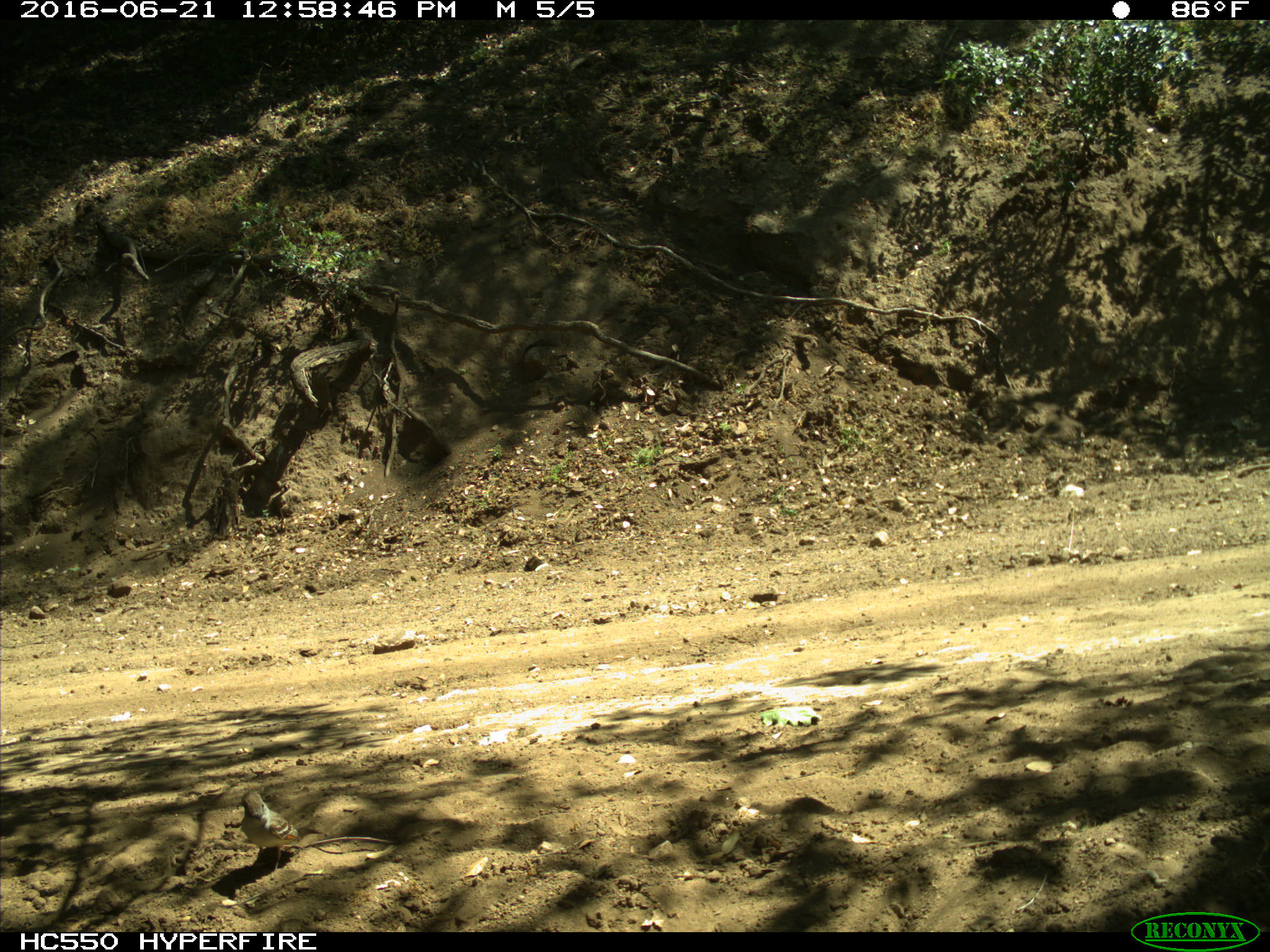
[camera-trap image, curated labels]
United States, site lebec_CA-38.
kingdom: Animalia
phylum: Chordata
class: Aves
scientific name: Aves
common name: birds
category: unidentified bird